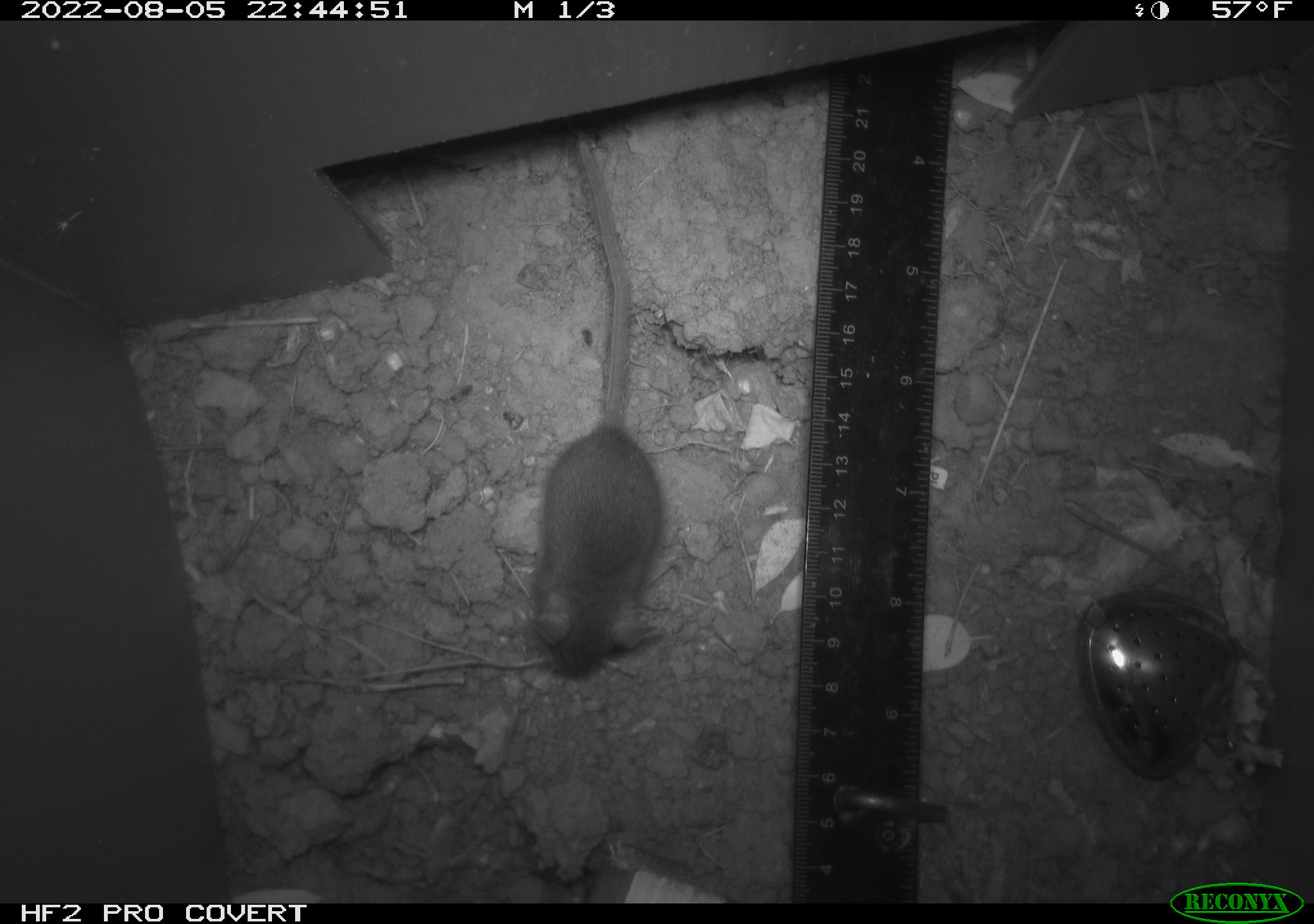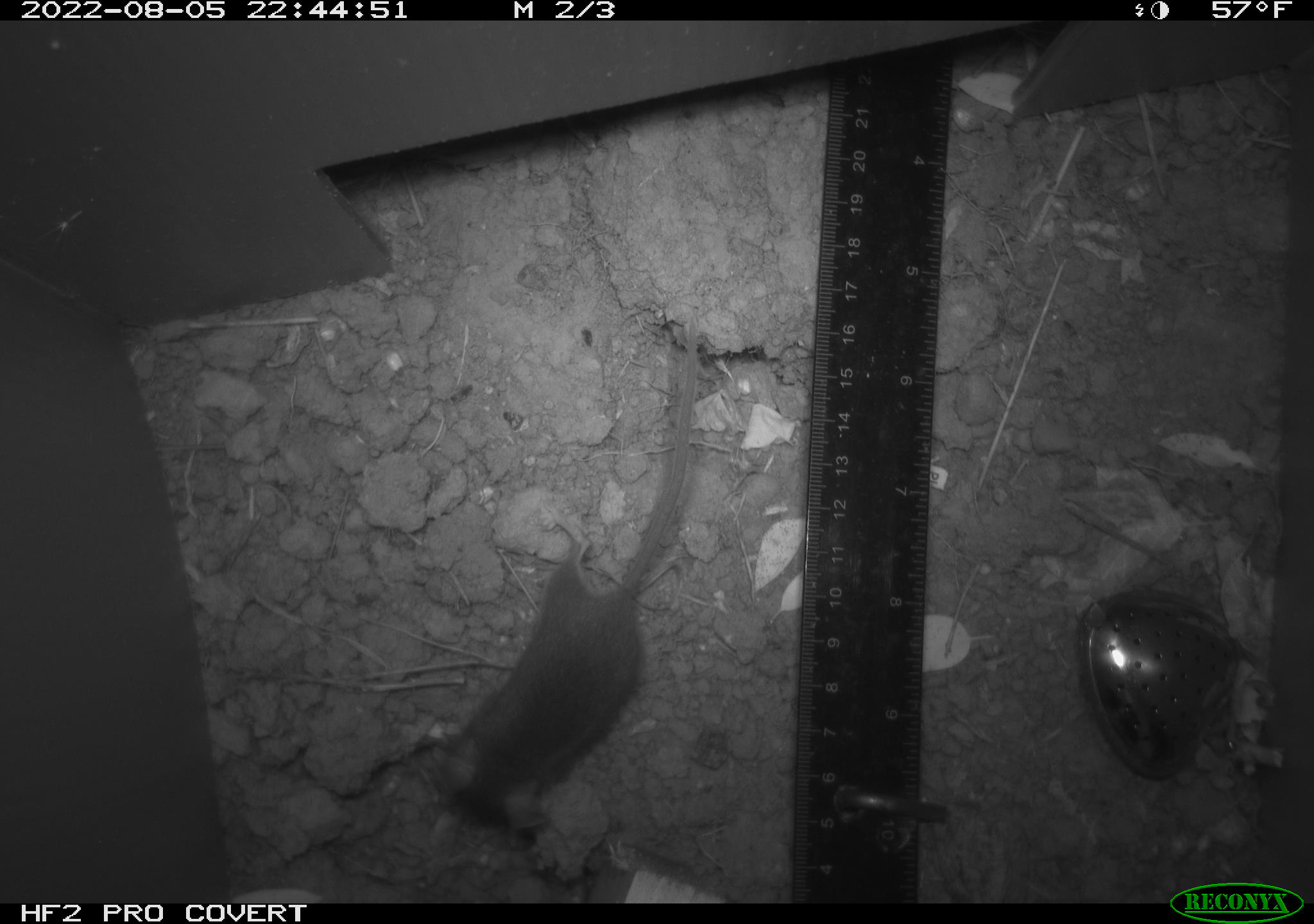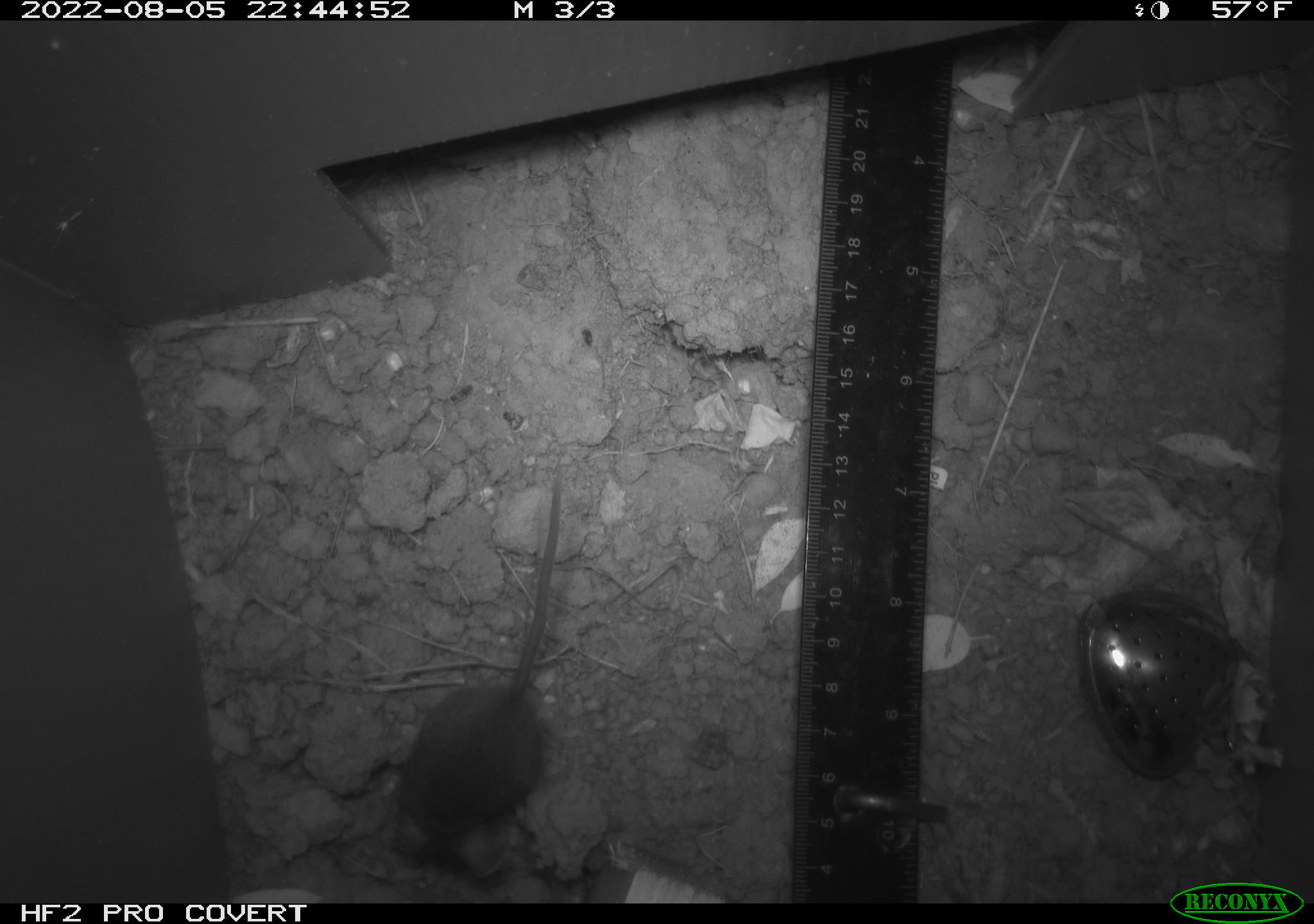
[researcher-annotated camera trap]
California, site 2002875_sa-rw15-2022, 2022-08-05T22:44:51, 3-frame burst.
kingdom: Animalia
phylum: Chordata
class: Mammalia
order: Rodentia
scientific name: Rodentia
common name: mouse species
Mouse species (Rodentia).